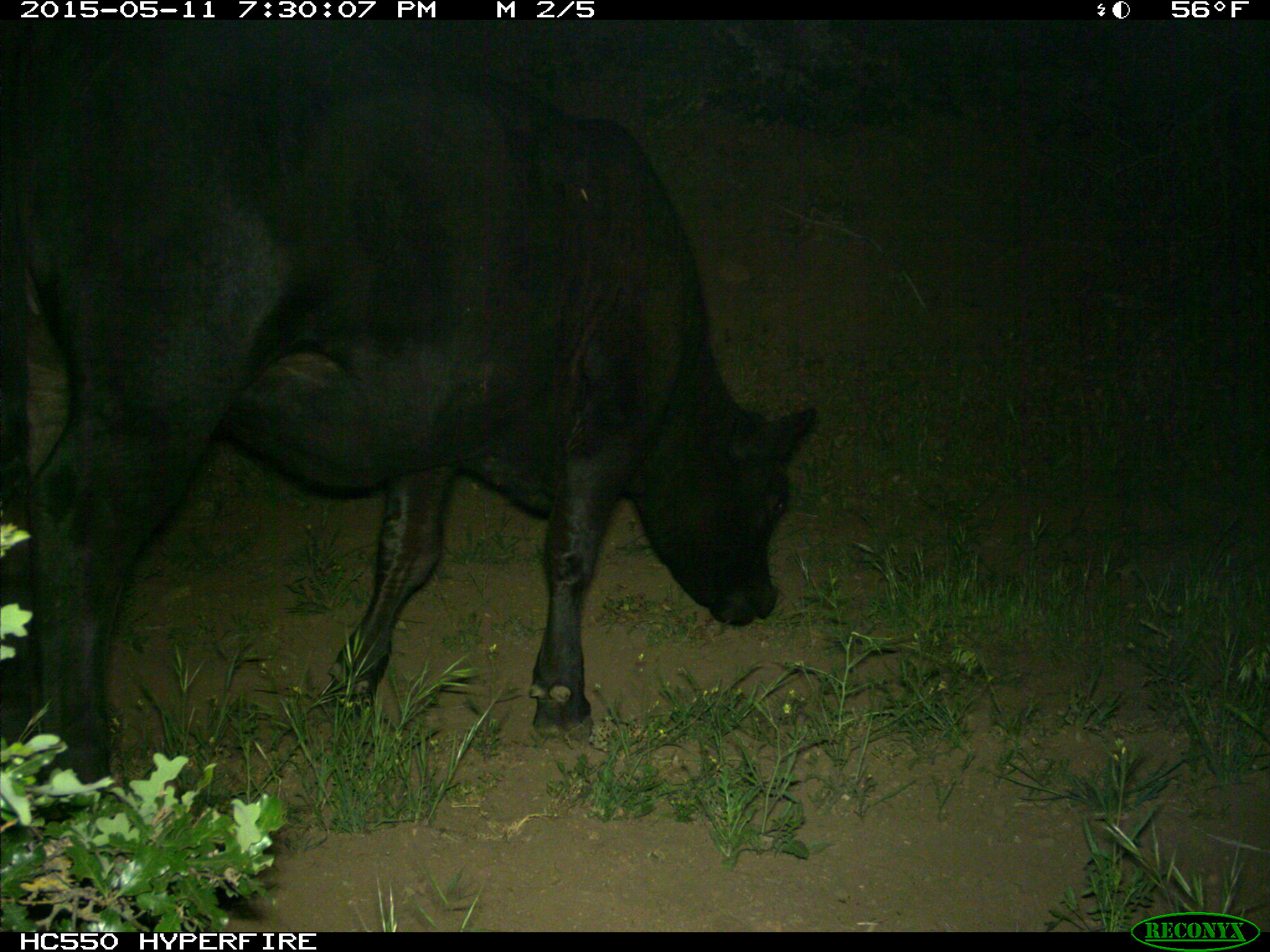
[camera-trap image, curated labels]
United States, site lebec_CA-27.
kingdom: Animalia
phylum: Chordata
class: Mammalia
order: Artiodactyla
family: Bovidae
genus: Bos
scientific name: Bos taurus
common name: domestic cow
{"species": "Bos taurus (domestic cow)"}